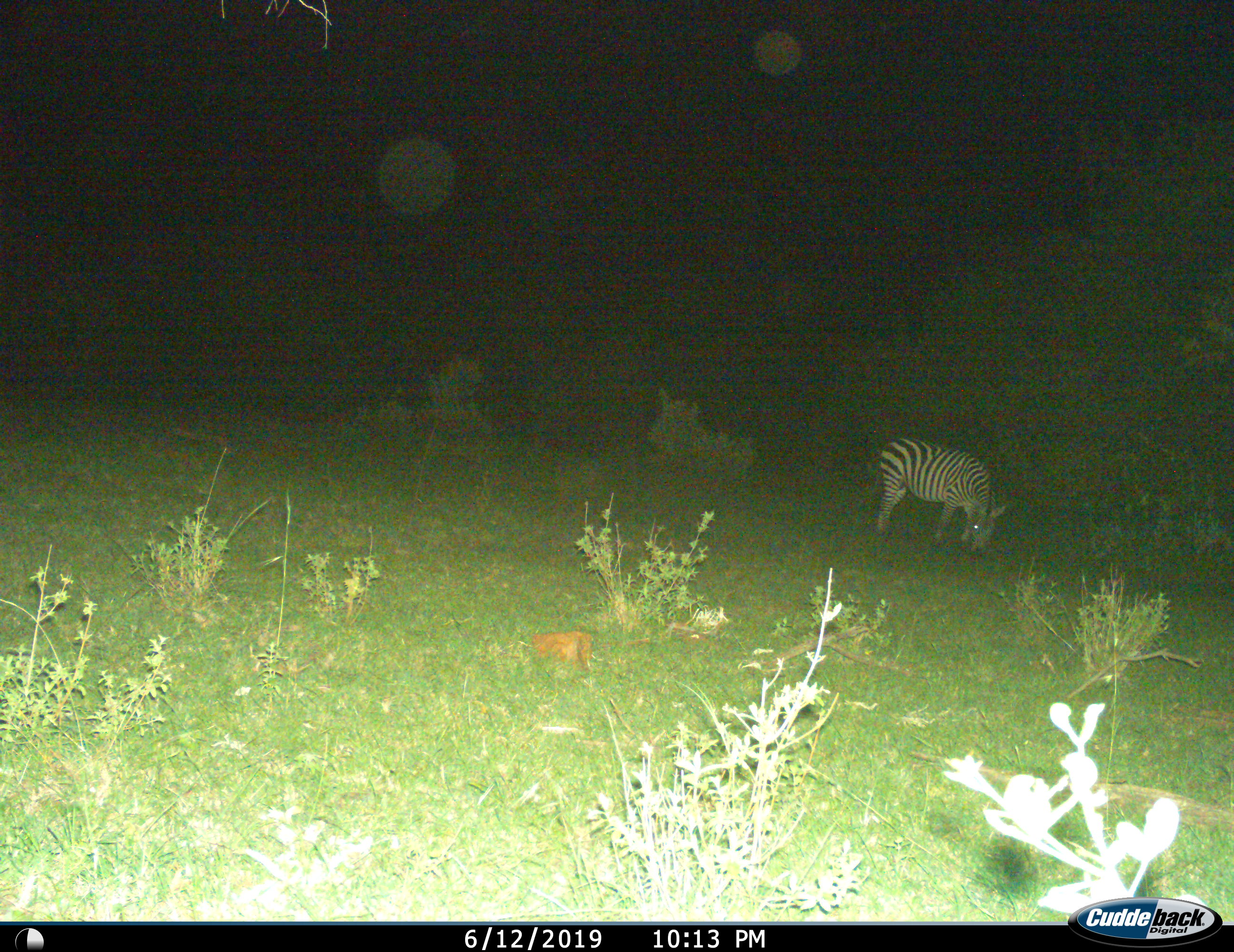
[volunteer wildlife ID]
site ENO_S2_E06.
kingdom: Animalia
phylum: Chordata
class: Mammalia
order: Perissodactyla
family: Equidae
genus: Equus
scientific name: Equus quagga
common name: plains zebra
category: zebraplains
Zebraplains (plains zebra) (Equus quagga), count 1. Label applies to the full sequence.